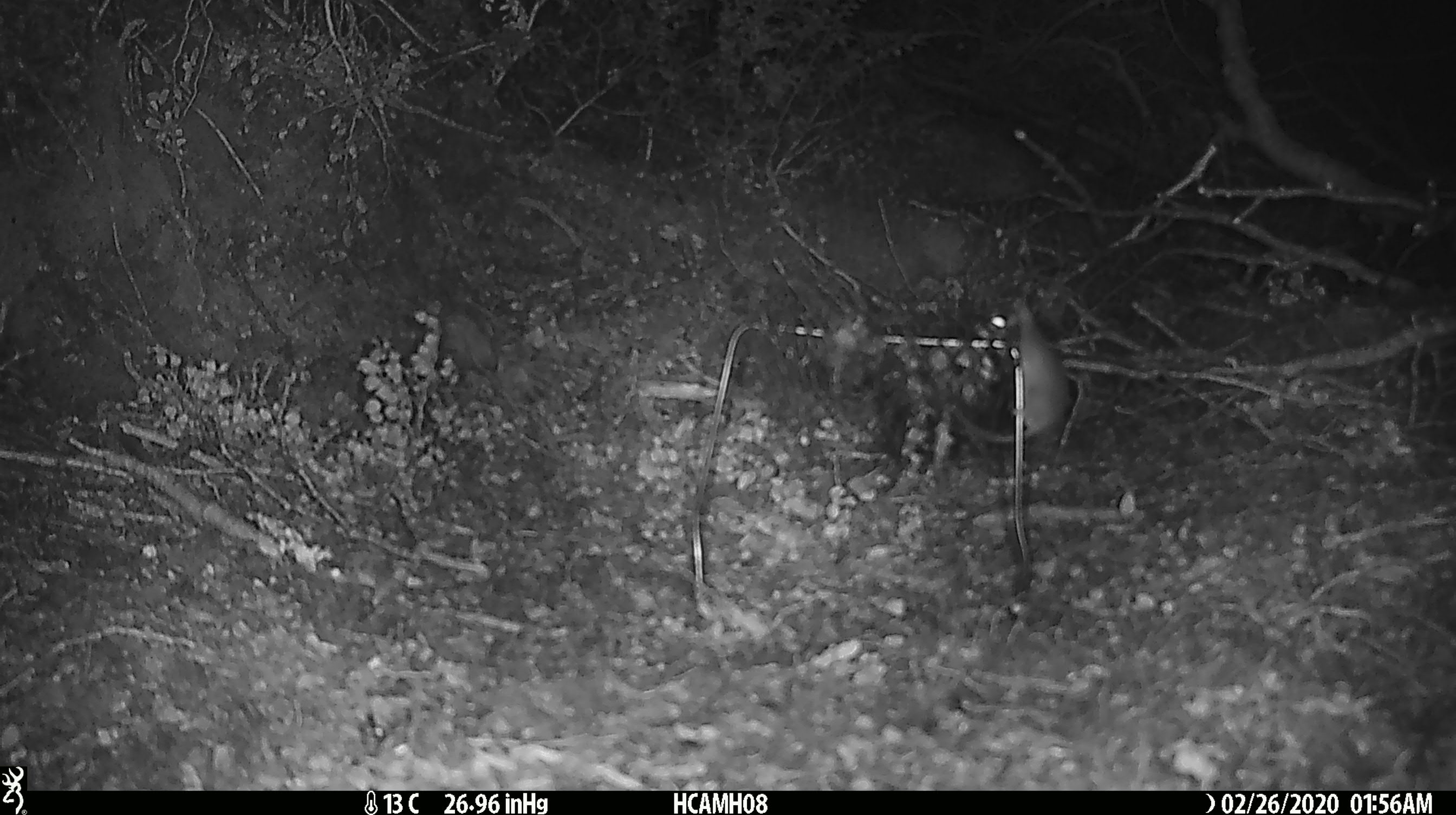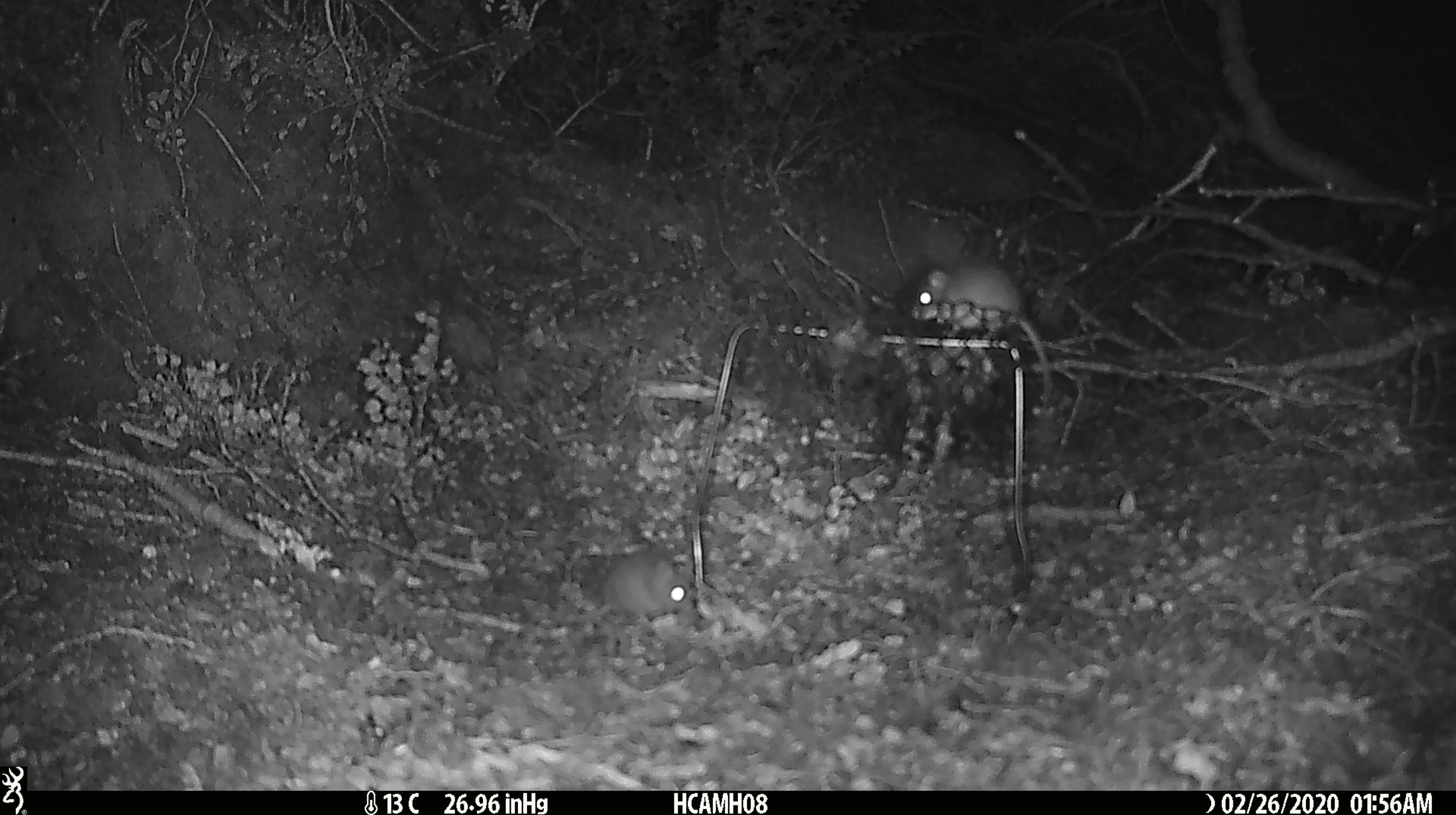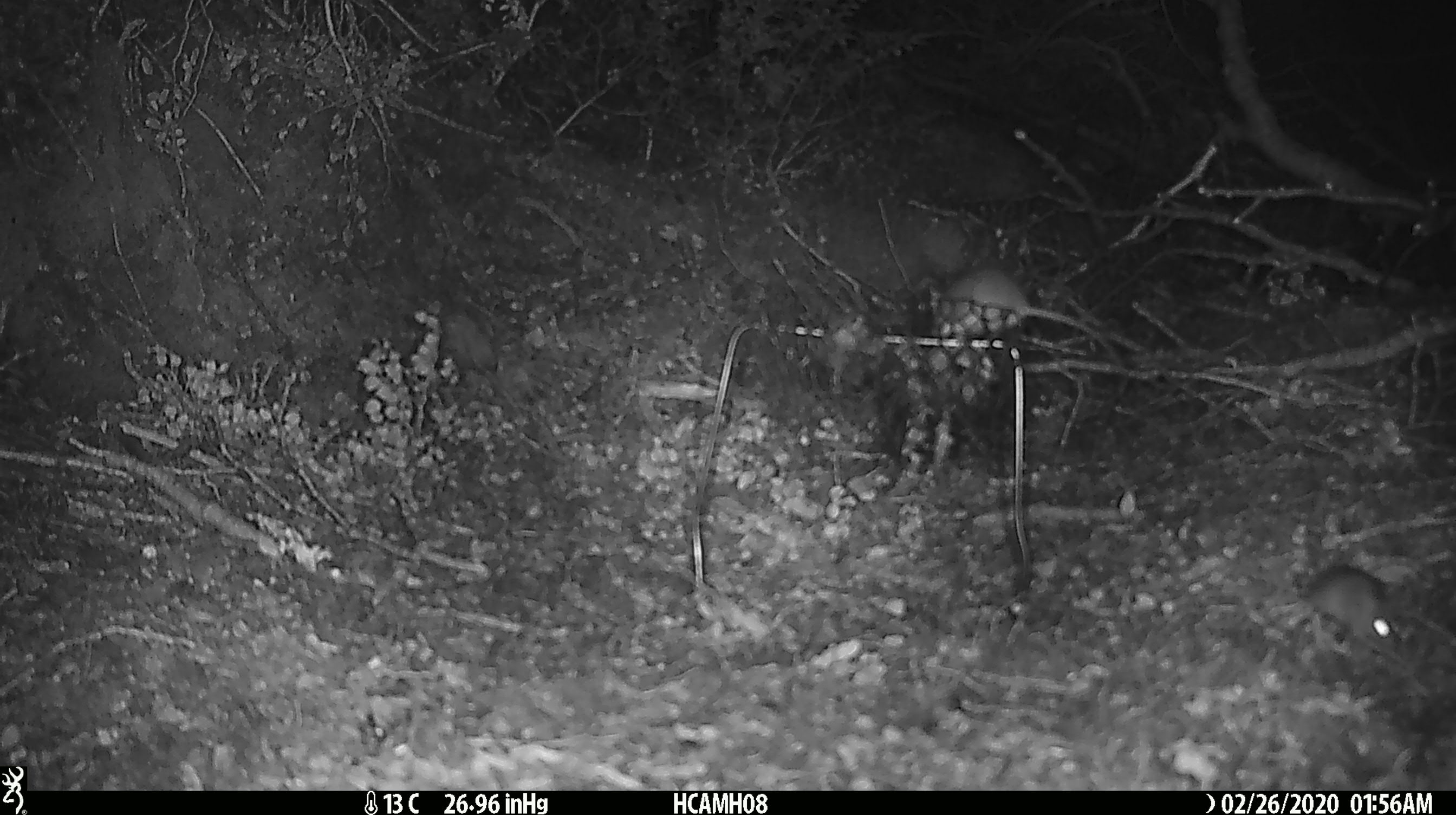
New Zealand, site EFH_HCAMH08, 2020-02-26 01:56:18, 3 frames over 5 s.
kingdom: Animalia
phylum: Chordata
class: Mammalia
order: Rodentia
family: Muridae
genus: Mus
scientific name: Mus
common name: mouse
Mouse (Mus).